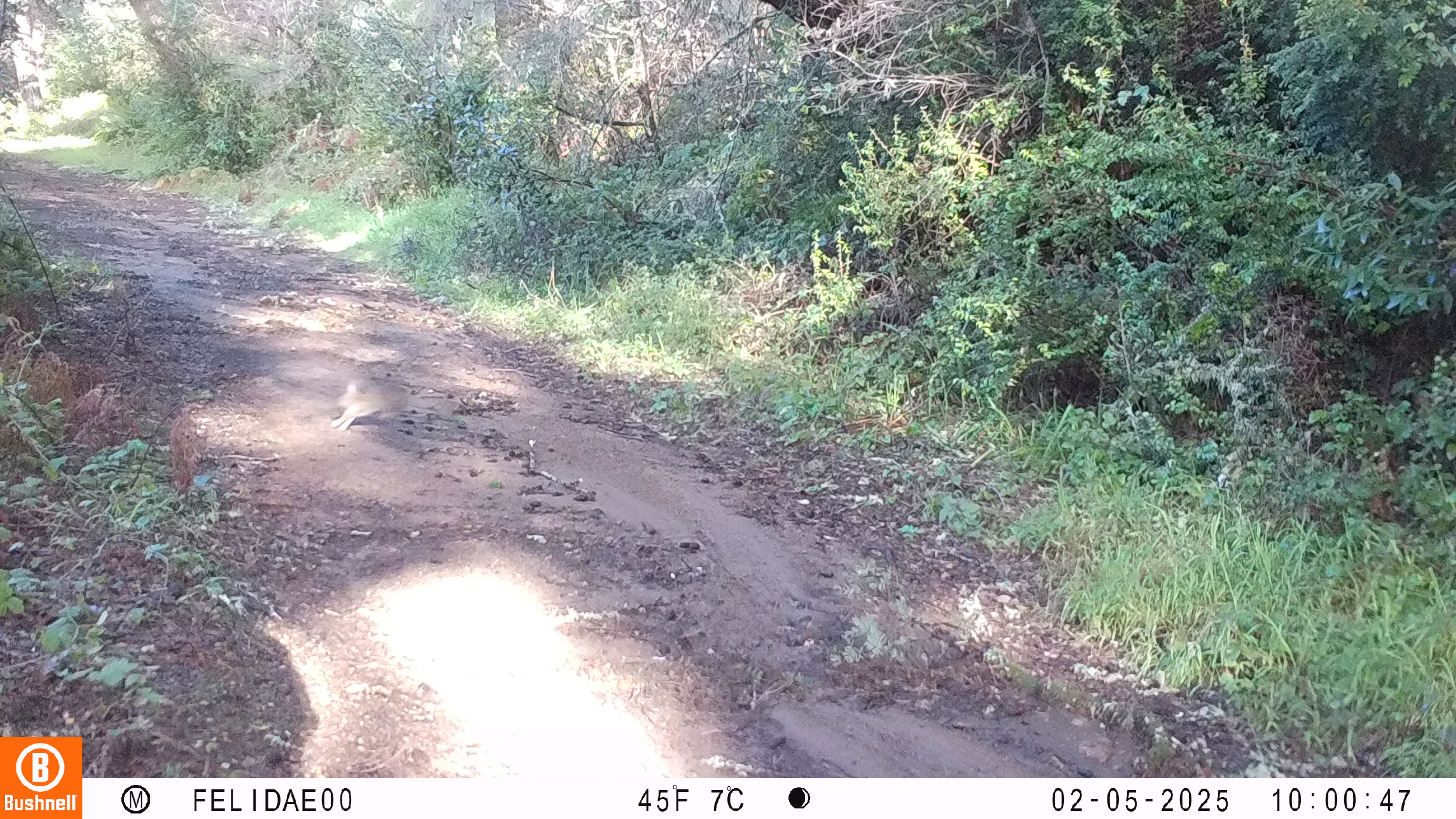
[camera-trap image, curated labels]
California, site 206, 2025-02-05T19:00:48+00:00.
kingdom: Animalia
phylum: Chordata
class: Mammalia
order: Lagomorpha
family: Leporidae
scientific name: Leporidae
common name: rabbit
Rabbit (Leporidae).